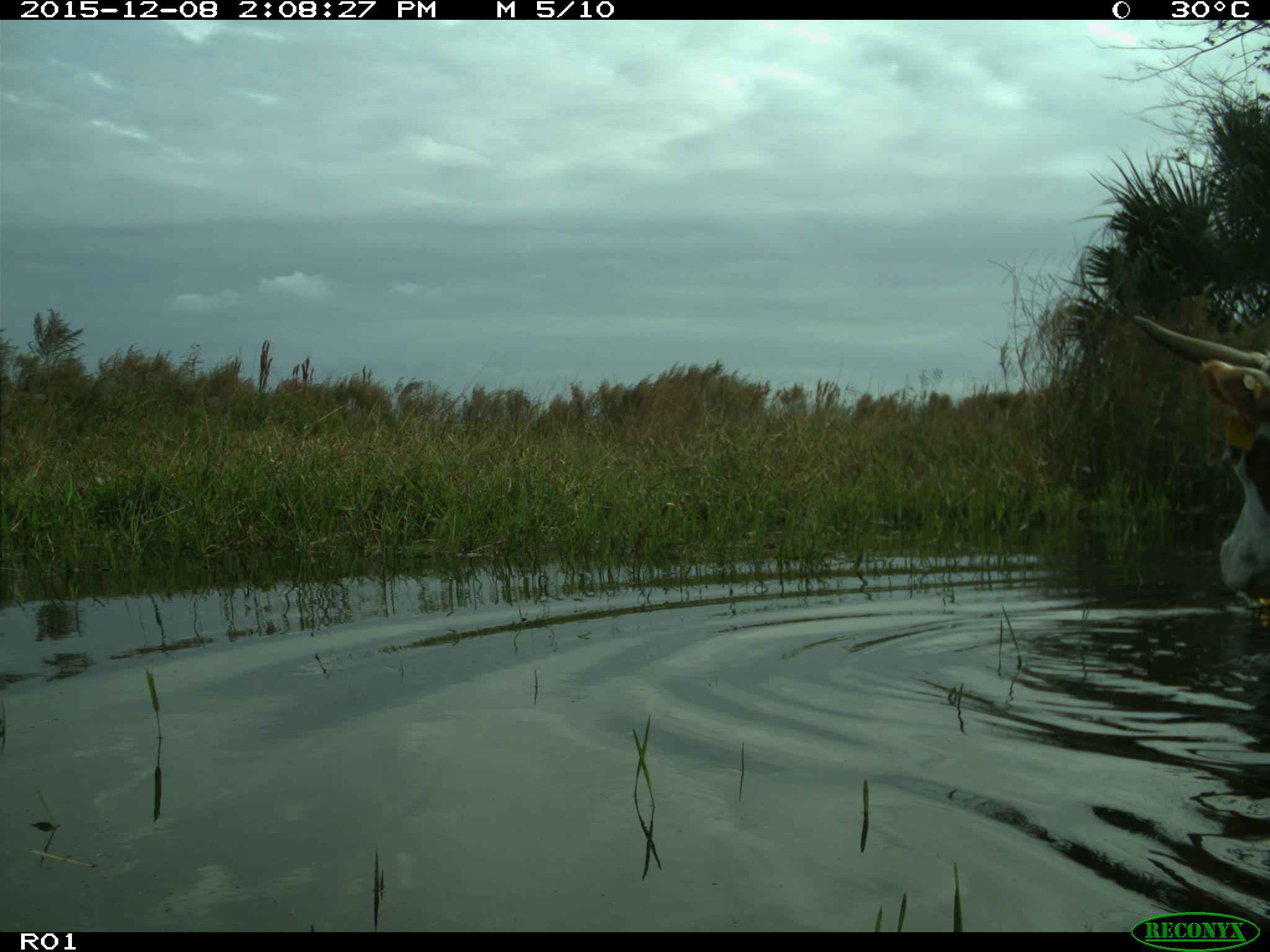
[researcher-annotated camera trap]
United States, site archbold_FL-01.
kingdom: Animalia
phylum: Chordata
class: Mammalia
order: Artiodactyla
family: Bovidae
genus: Bos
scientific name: Bos taurus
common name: domestic cow